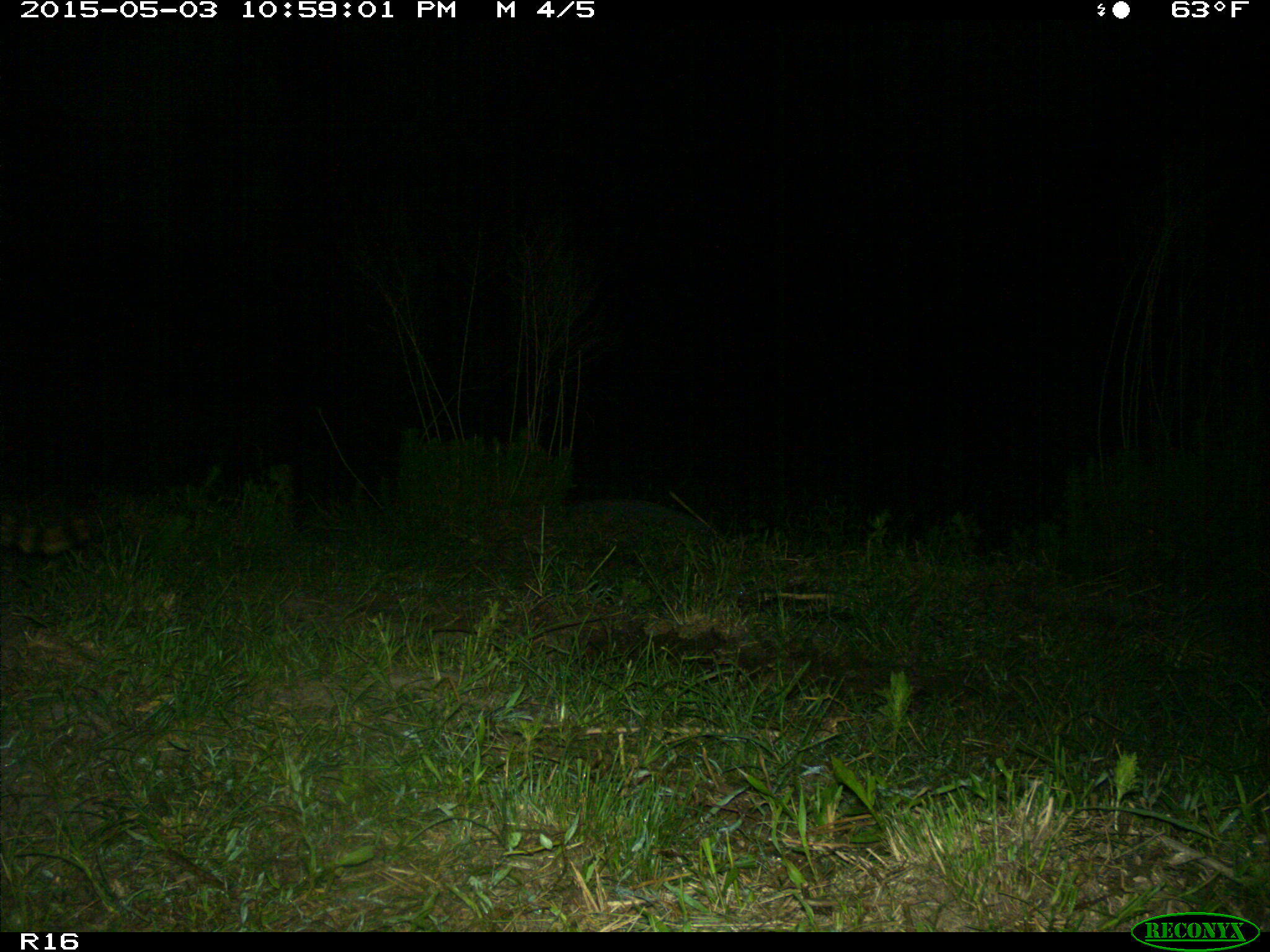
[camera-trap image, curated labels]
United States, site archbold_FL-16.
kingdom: Animalia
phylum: Chordata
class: Mammalia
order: Carnivora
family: Procyonidae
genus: Procyon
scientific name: Procyon lotor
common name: common raccoon